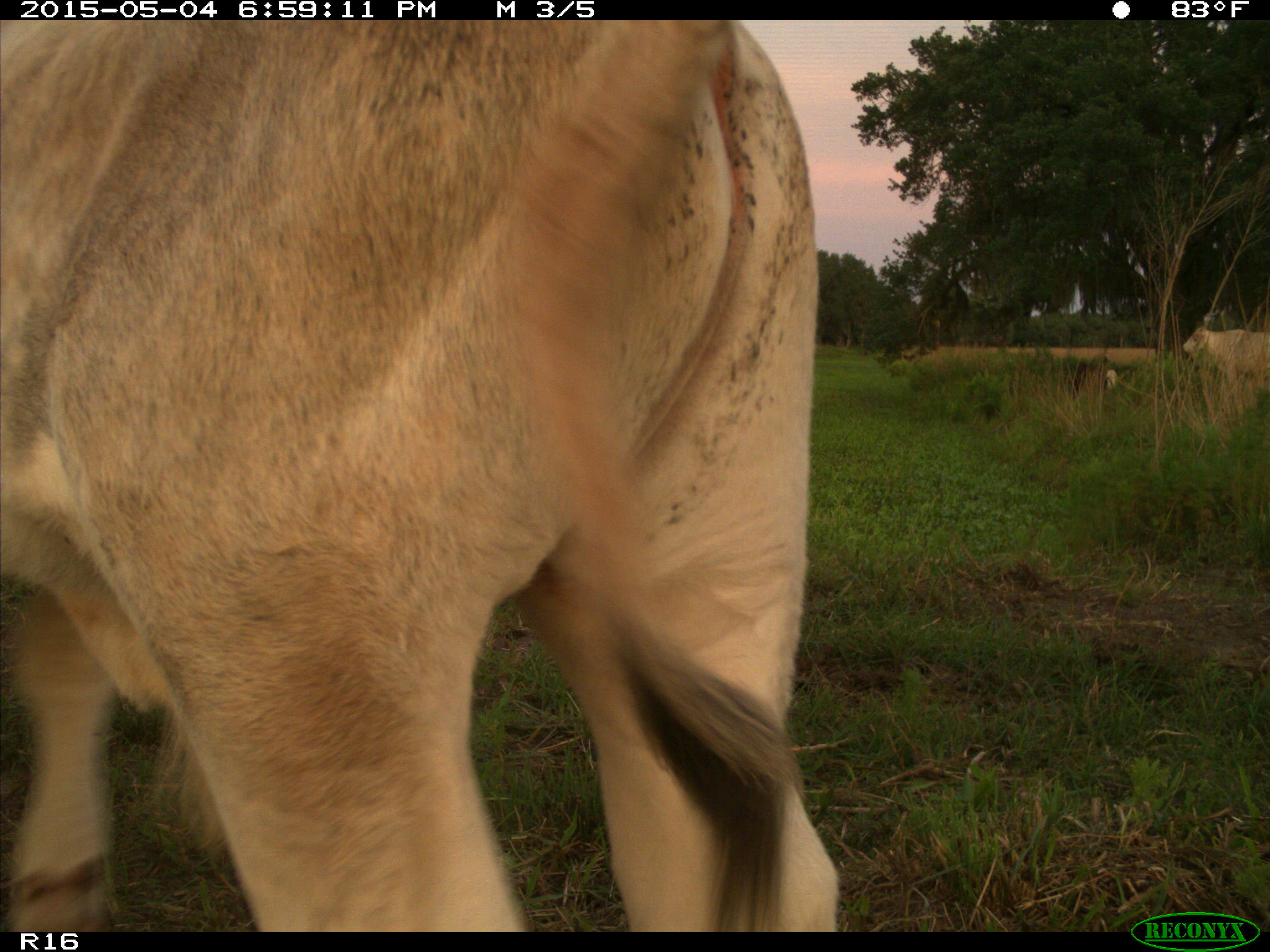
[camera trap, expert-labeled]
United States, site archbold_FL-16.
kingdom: Animalia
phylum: Chordata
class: Mammalia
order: Artiodactyla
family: Bovidae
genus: Bos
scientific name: Bos taurus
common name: domestic cow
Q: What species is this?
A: Bos taurus (domestic cow).